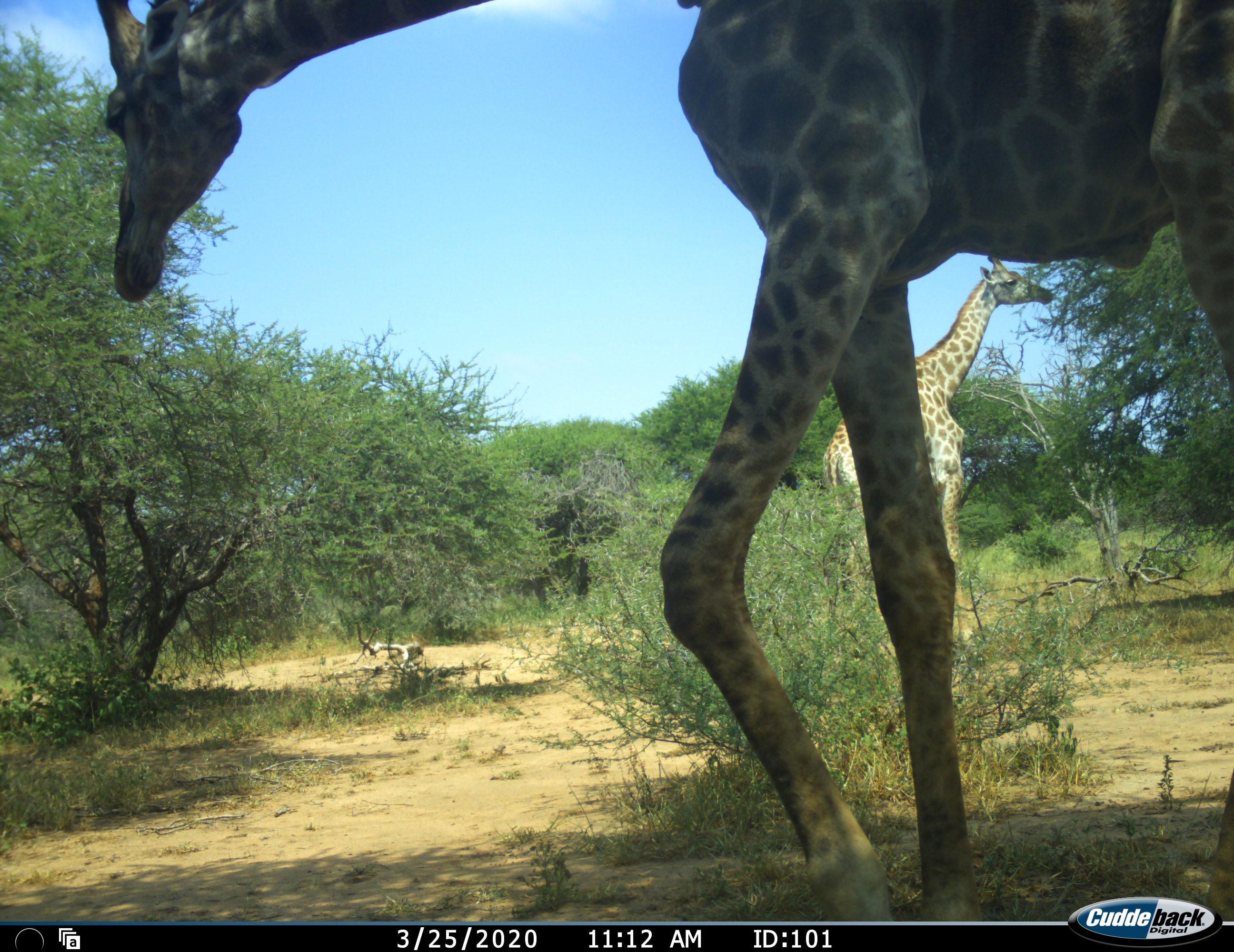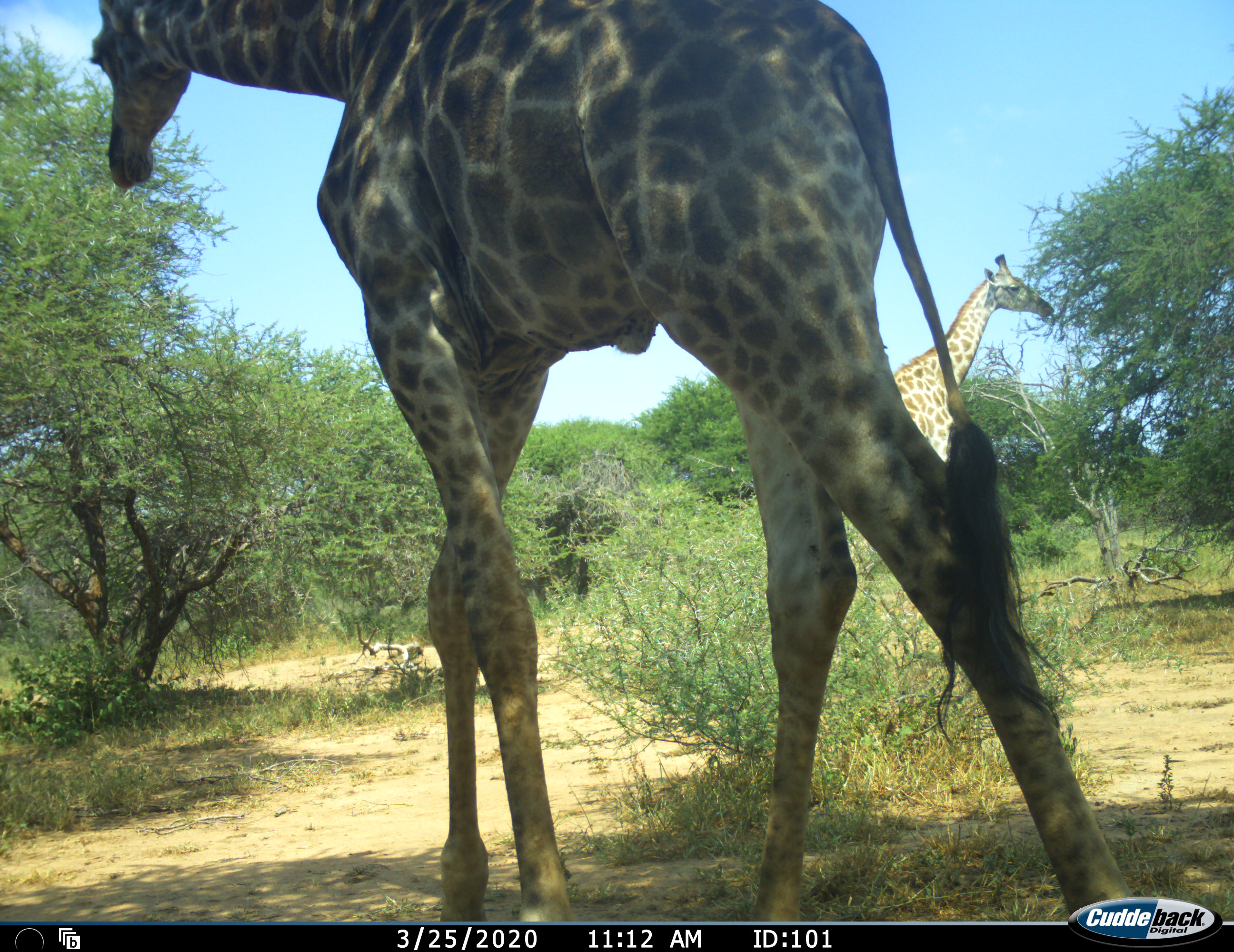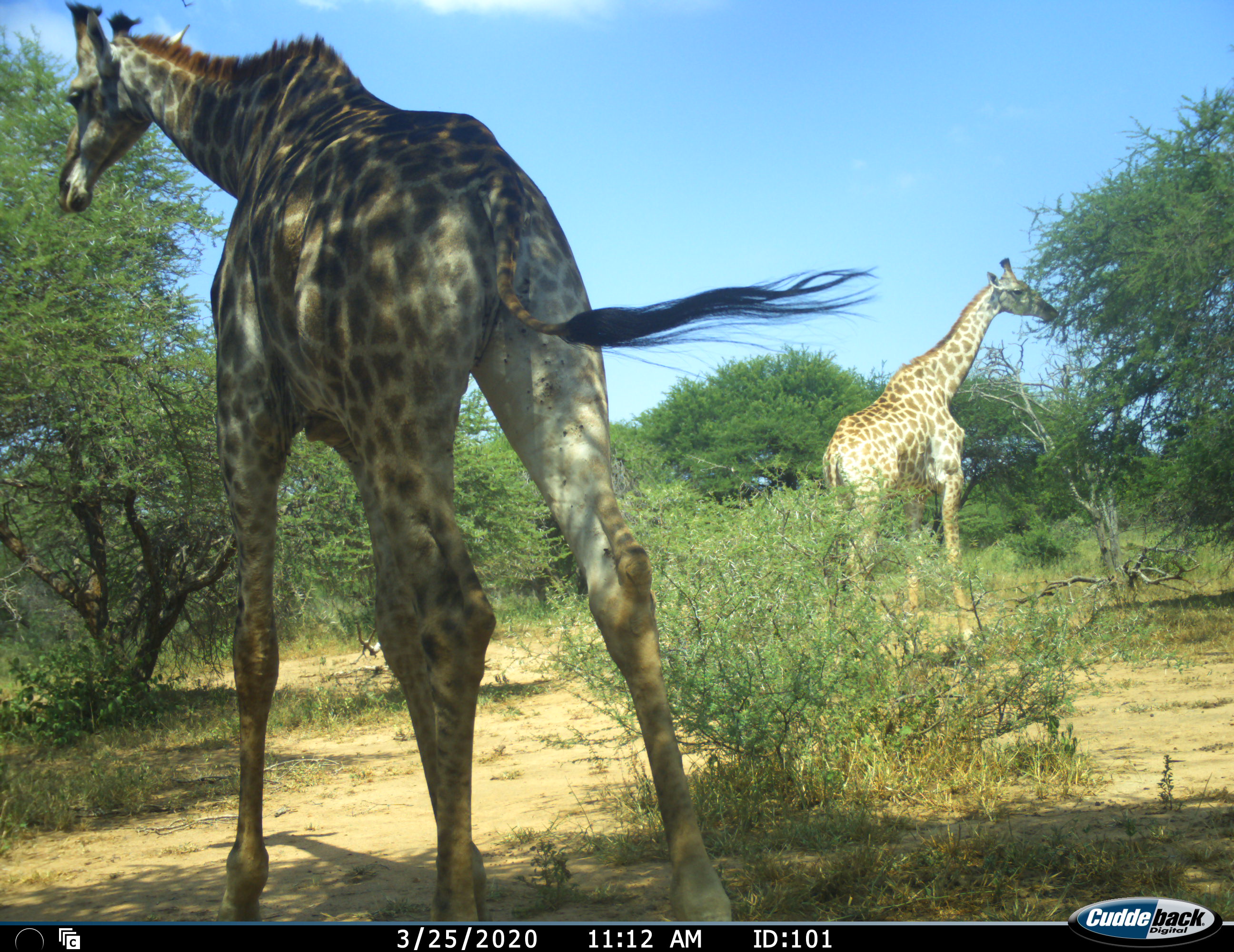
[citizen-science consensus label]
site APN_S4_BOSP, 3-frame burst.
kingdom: Animalia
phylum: Chordata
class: Mammalia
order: Artiodactyla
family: Giraffidae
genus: Giraffa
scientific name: Giraffa camelopardalis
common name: giraffe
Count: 2.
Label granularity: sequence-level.